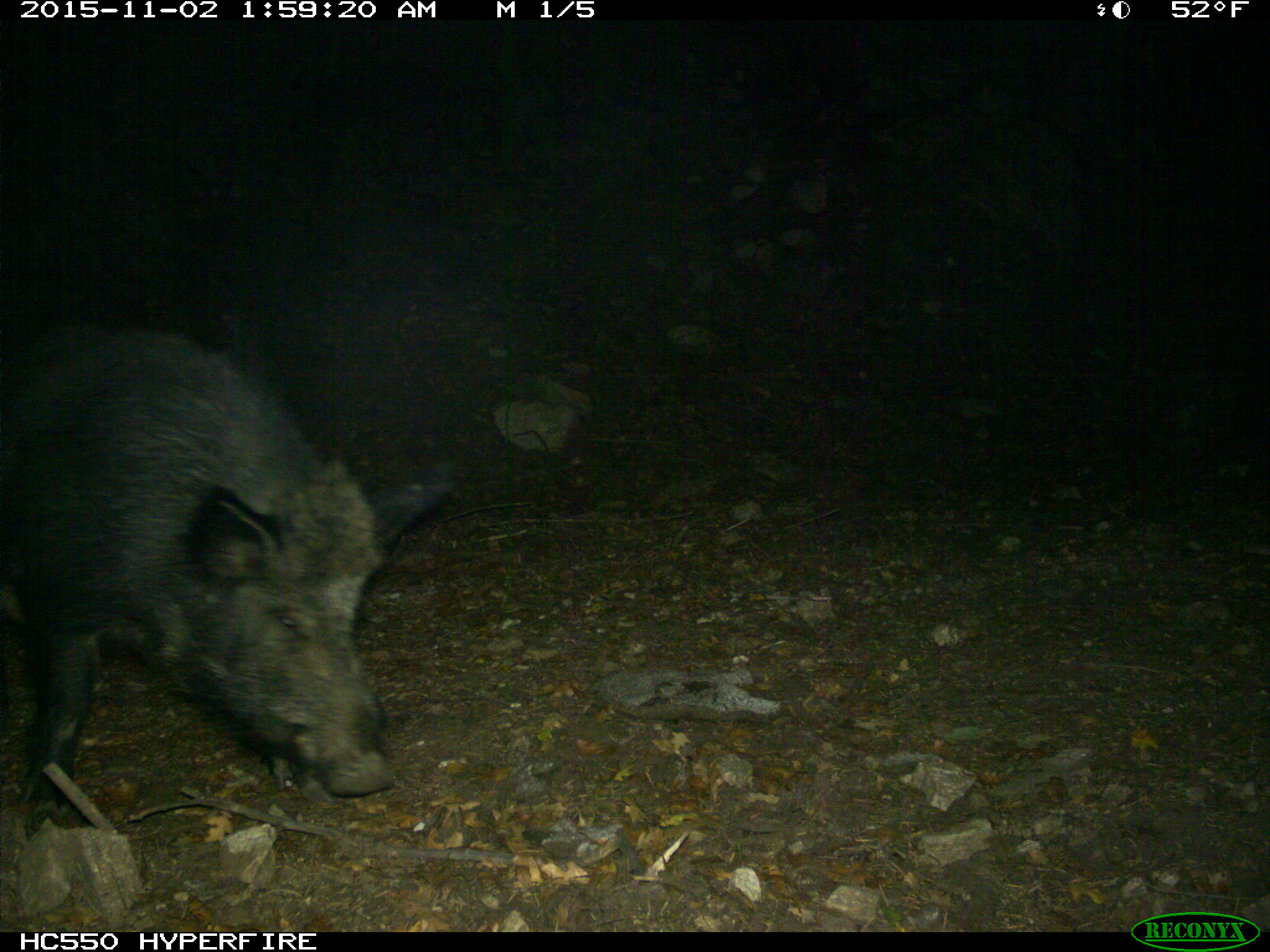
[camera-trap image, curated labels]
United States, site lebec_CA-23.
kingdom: Animalia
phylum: Chordata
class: Mammalia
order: Artiodactyla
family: Suidae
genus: Sus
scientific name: Sus scrofa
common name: wild boar